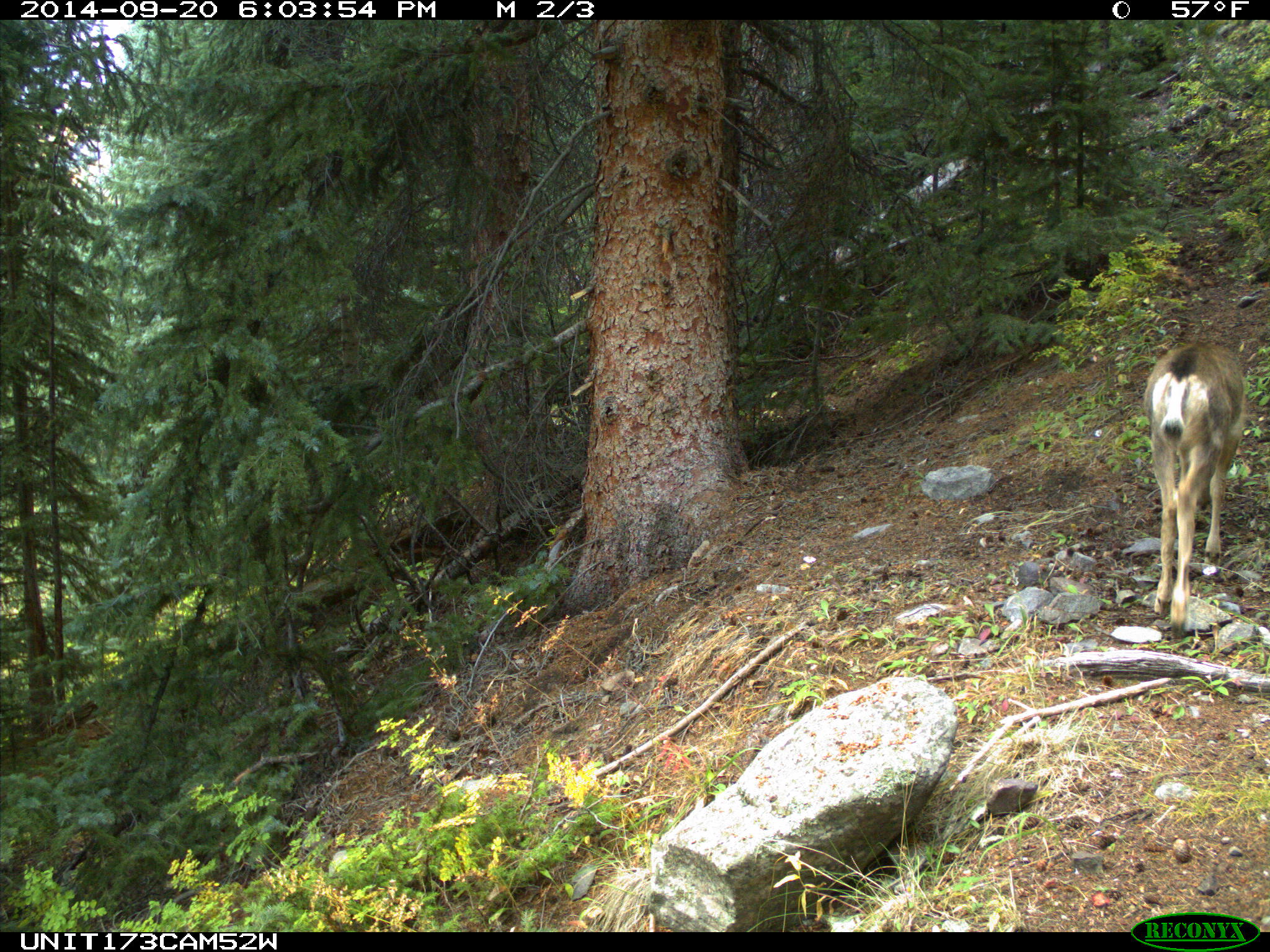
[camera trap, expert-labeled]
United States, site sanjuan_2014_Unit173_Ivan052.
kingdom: Animalia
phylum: Chordata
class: Mammalia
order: Artiodactyla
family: Cervidae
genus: Odocoileus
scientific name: Odocoileus hemionus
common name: mule deer